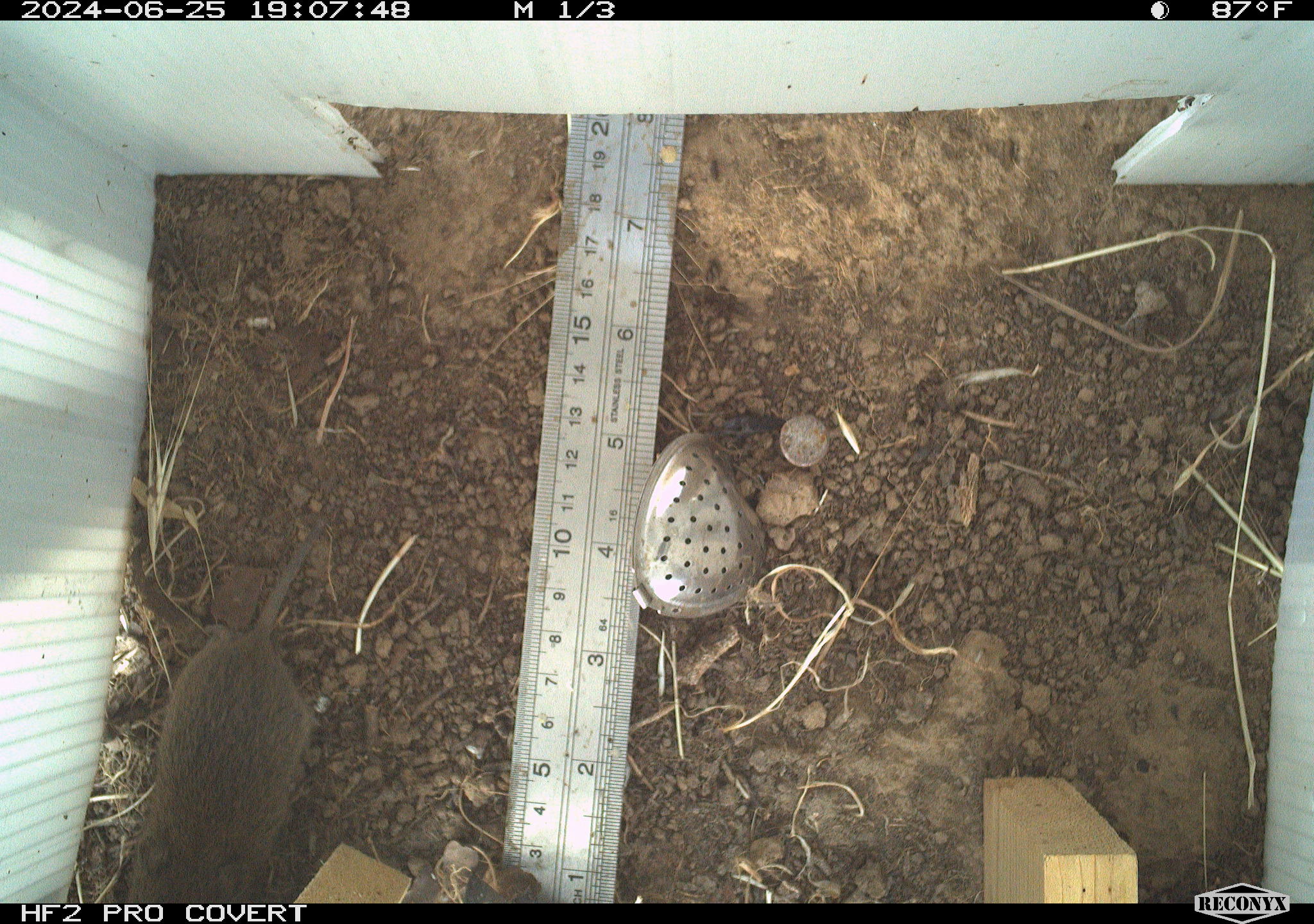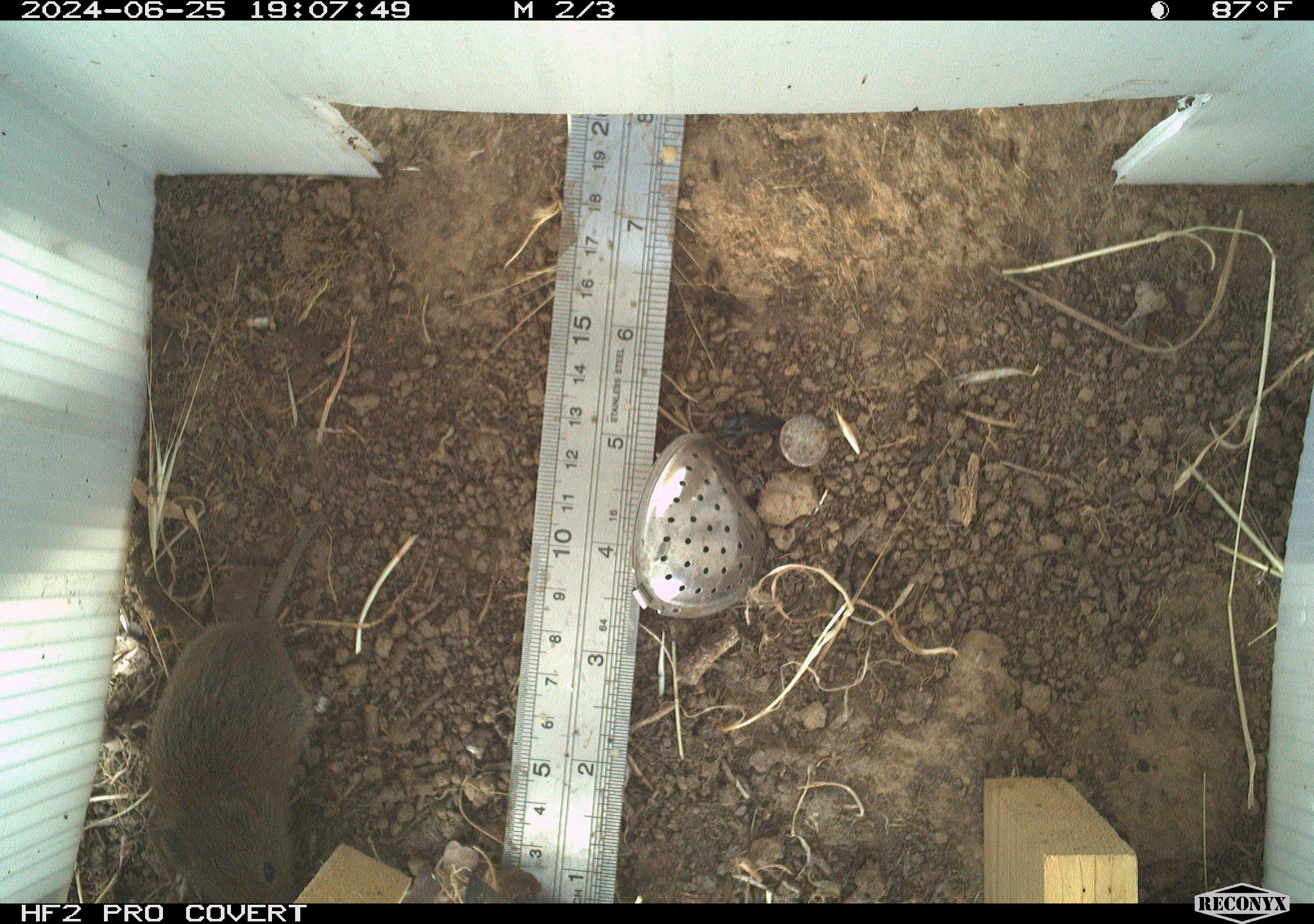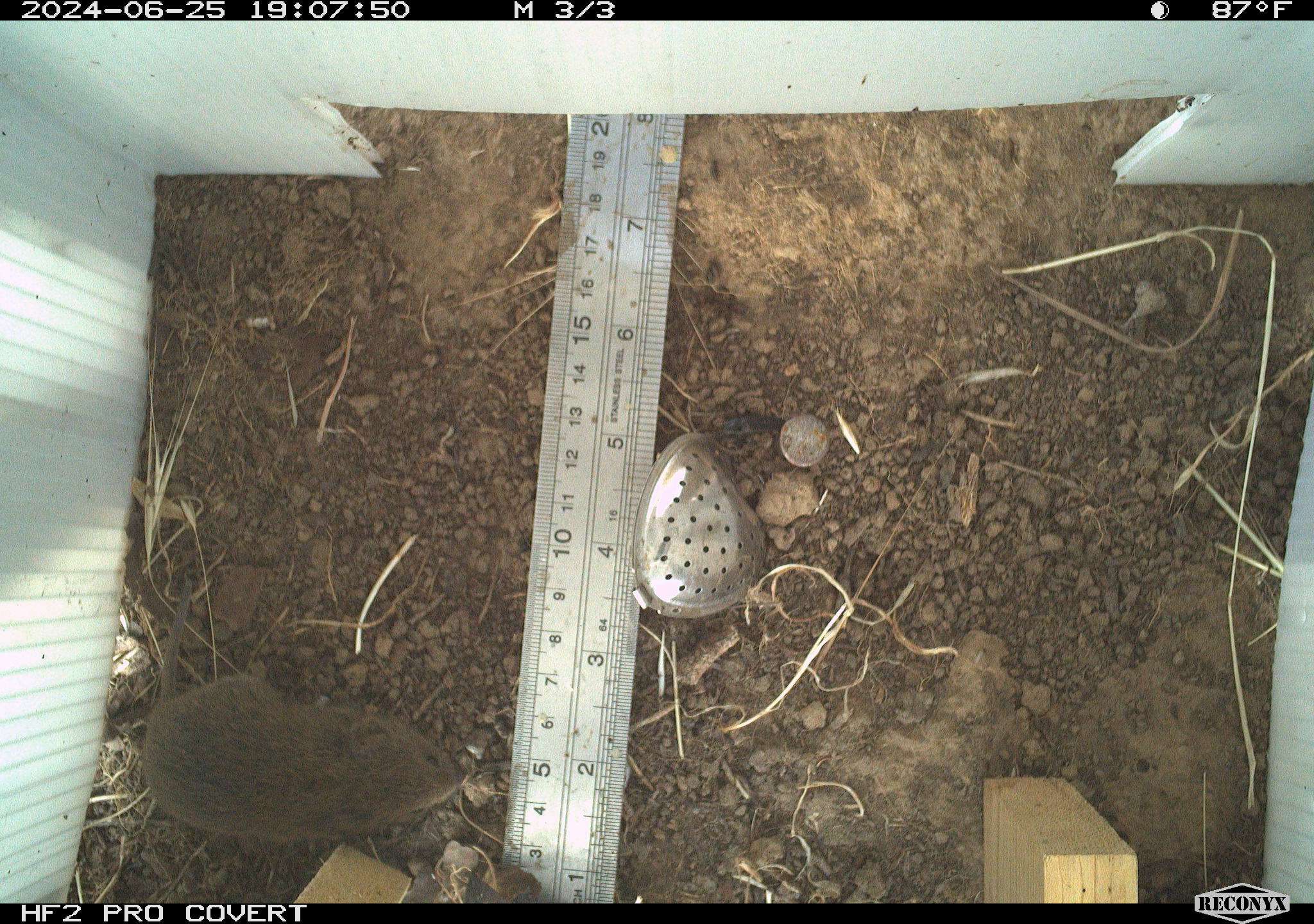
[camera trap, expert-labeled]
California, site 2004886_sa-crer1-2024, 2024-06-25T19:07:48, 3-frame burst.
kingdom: Animalia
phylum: Chordata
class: Mammalia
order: Rodentia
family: Cricetidae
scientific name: Arvicolinae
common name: voles, lemmings, and muskrats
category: arvicolinae subfamily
Arvicolinae subfamily (voles, lemmings, and muskrats) (Arvicolinae).